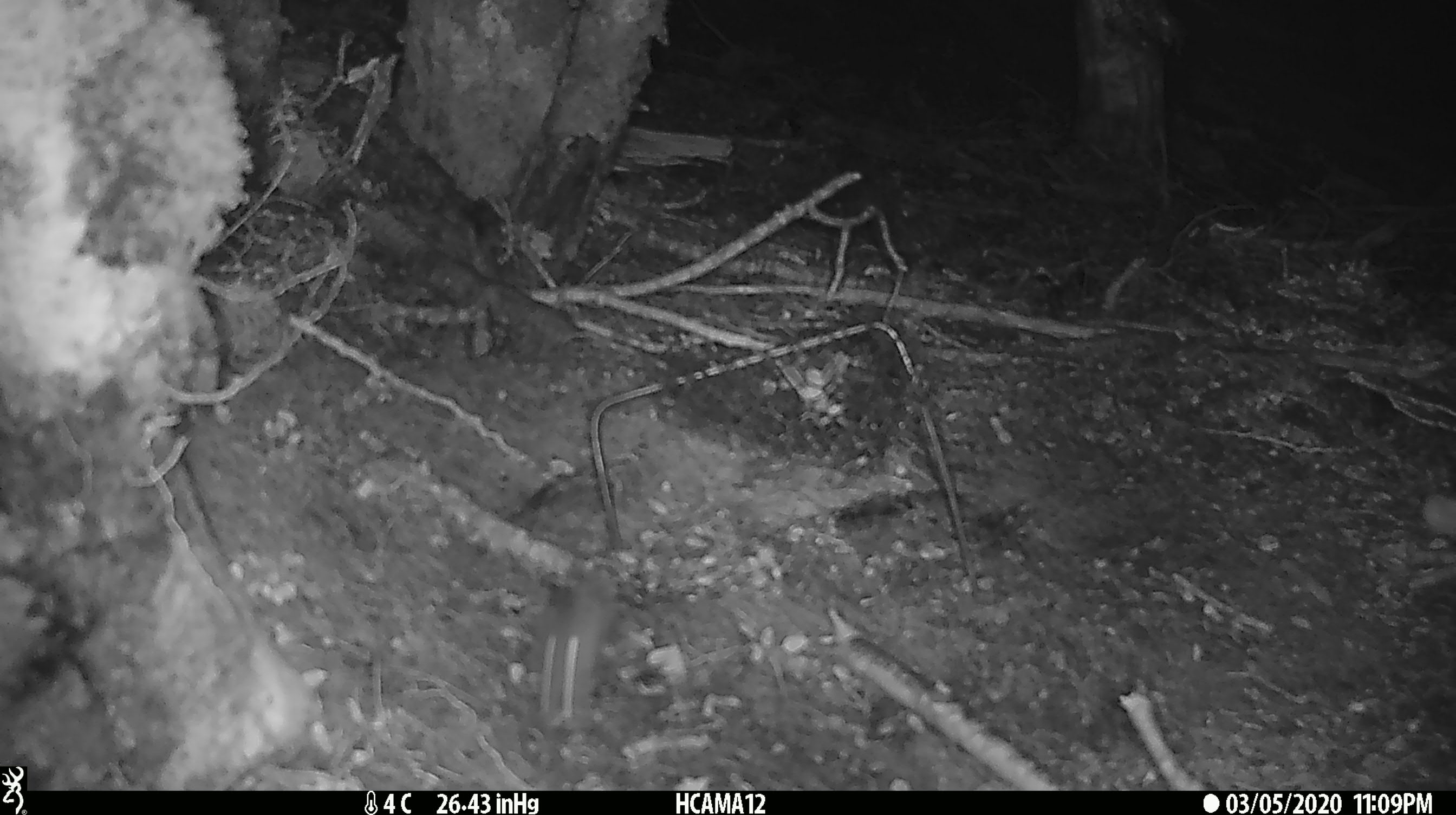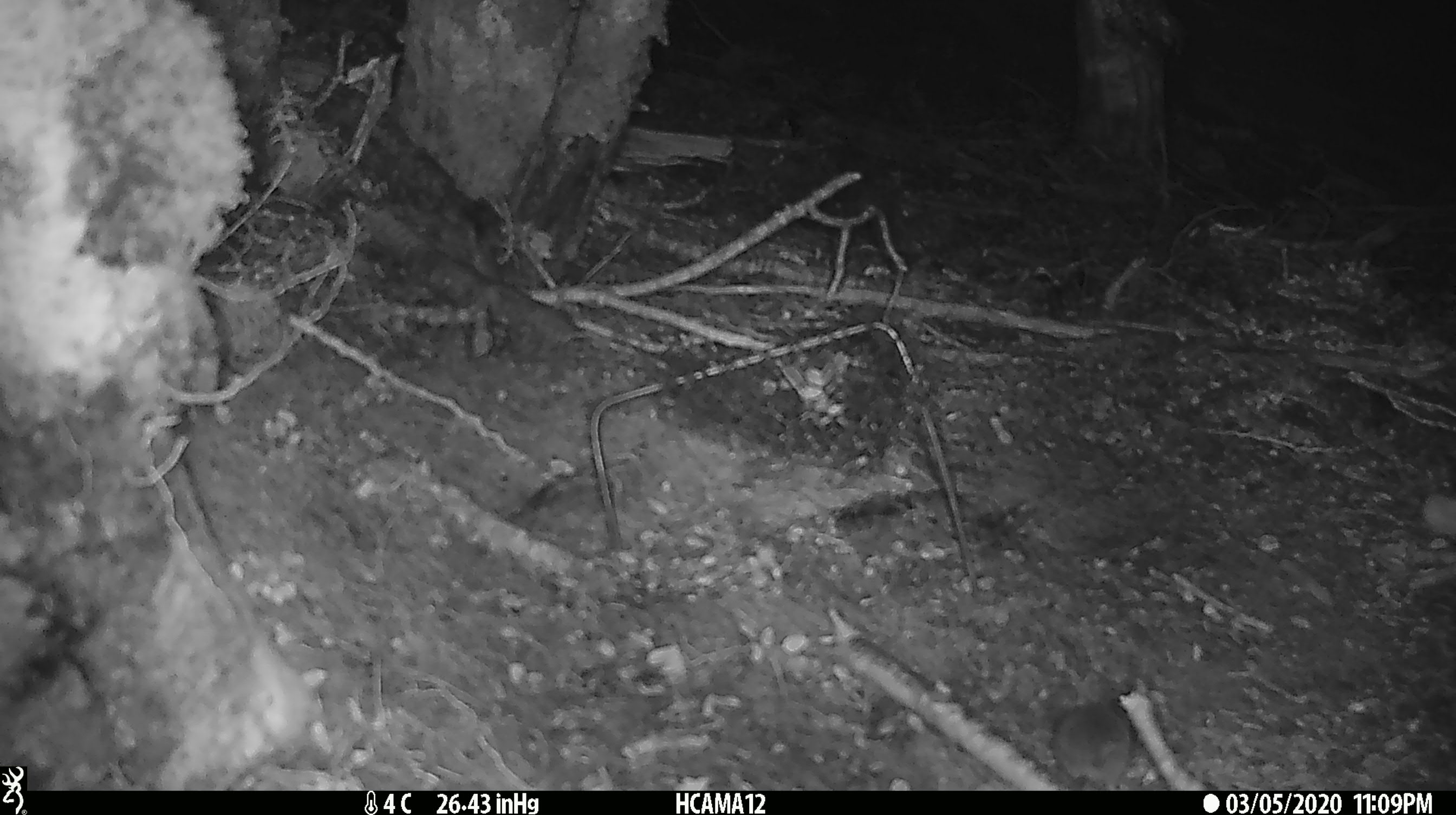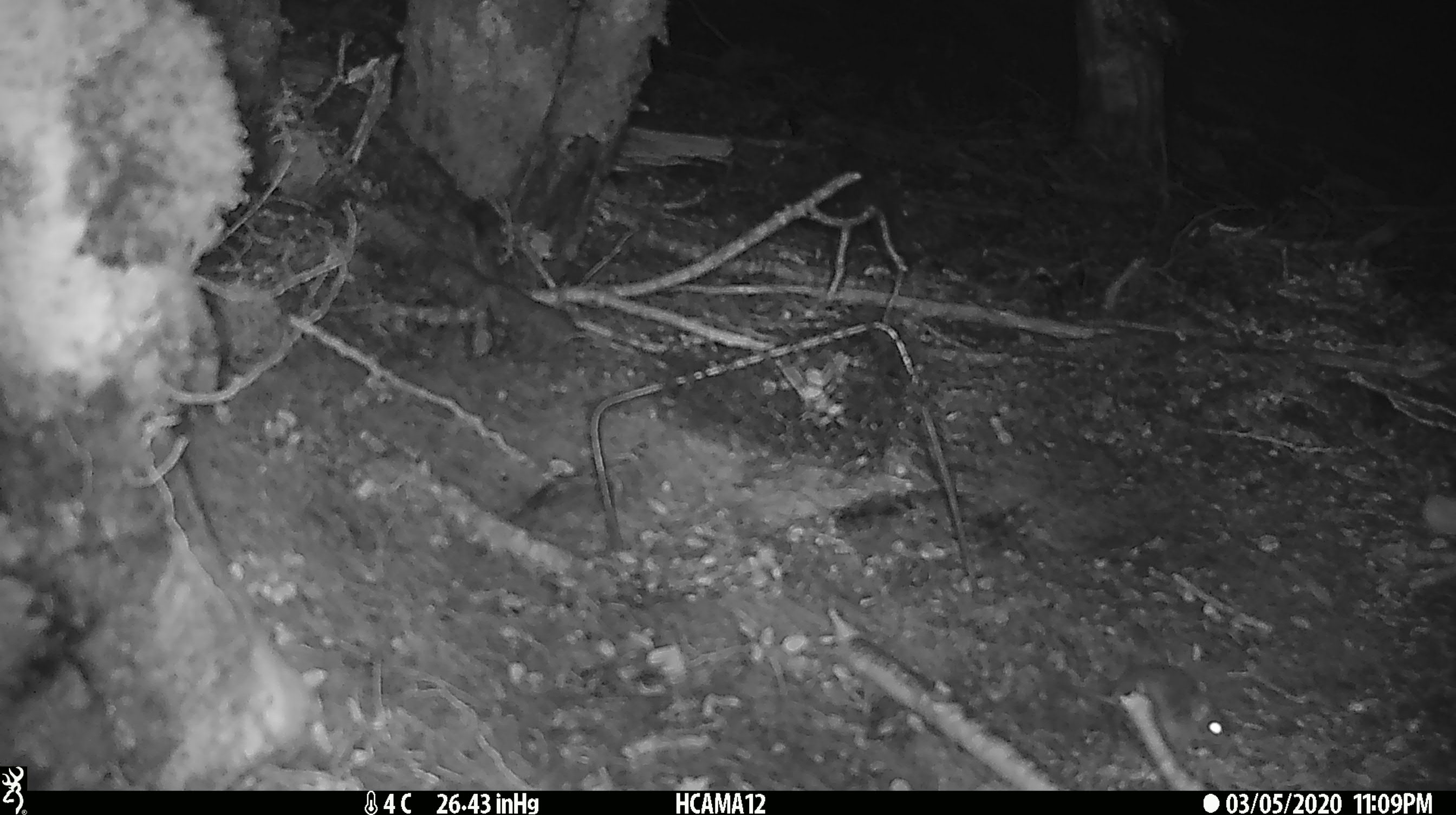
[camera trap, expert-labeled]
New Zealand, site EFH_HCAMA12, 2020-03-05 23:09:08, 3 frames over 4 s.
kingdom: Animalia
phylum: Chordata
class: Mammalia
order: Rodentia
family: Muridae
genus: Mus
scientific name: Mus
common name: mouse